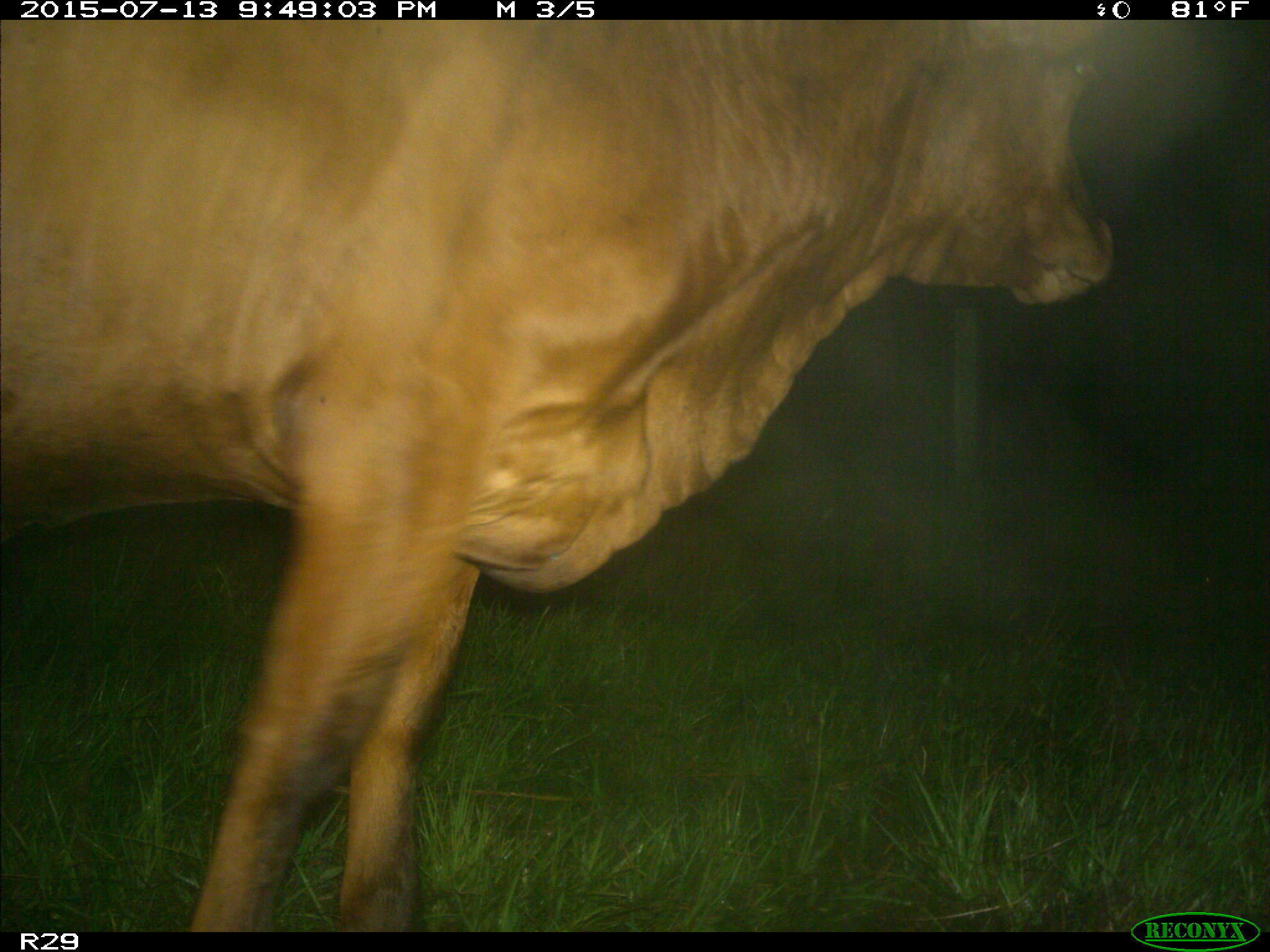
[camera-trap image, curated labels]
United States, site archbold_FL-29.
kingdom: Animalia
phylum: Chordata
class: Mammalia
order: Artiodactyla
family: Bovidae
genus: Bos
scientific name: Bos taurus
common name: domestic cow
Bos taurus (domestic cow).